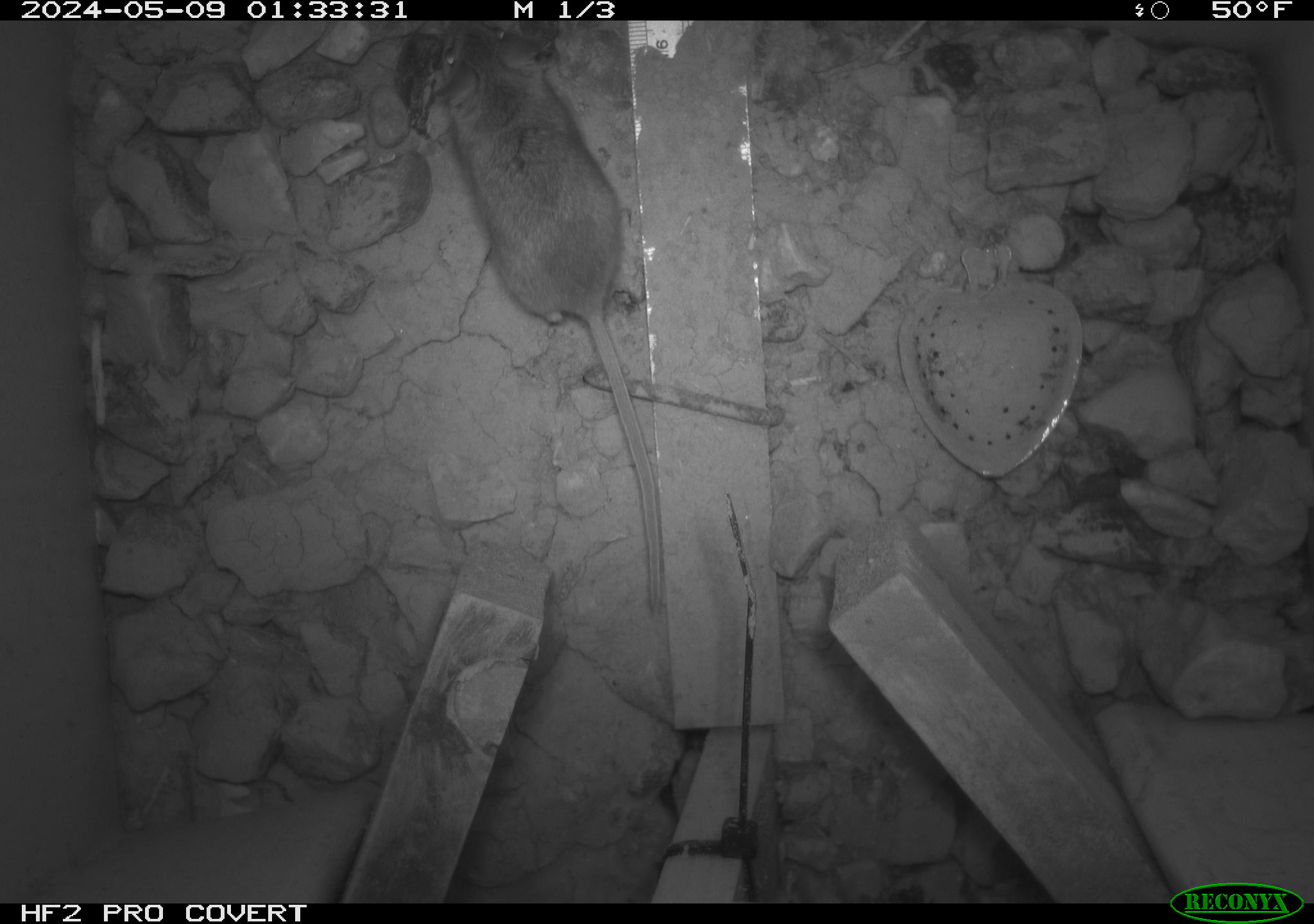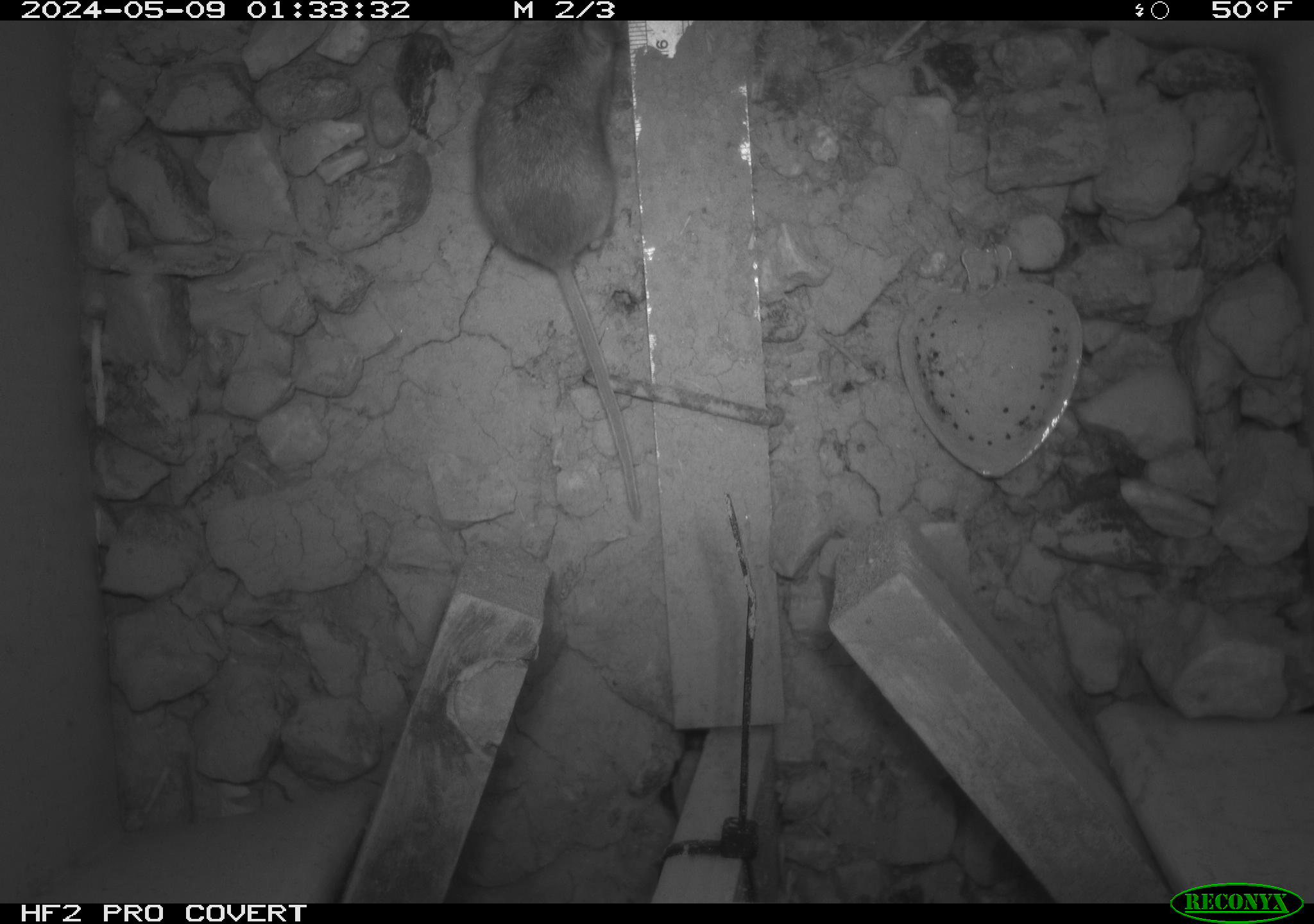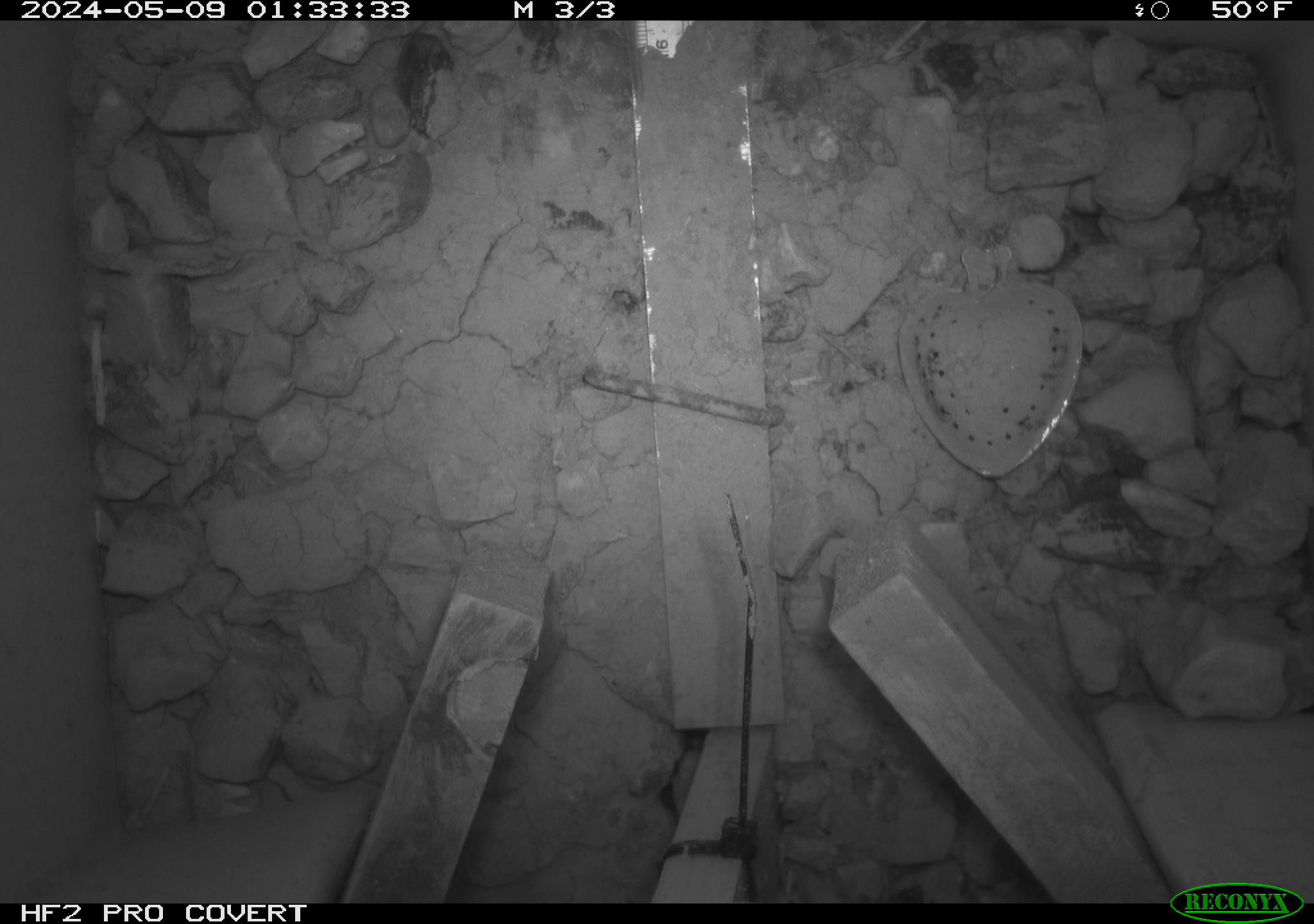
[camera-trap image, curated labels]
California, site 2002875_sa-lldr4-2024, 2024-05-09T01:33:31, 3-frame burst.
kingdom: Animalia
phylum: Chordata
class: Mammalia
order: Rodentia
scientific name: Rodentia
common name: rodent